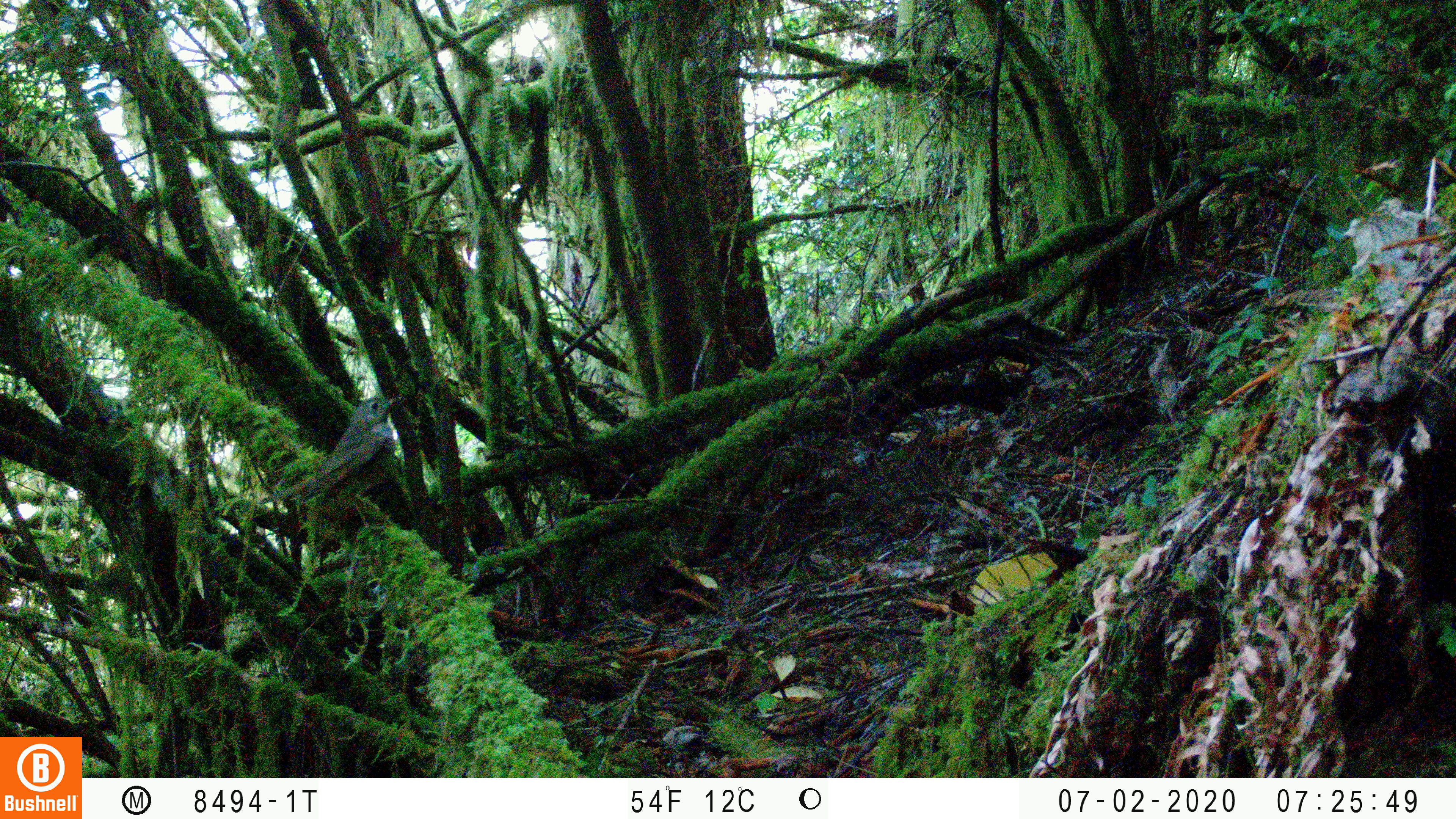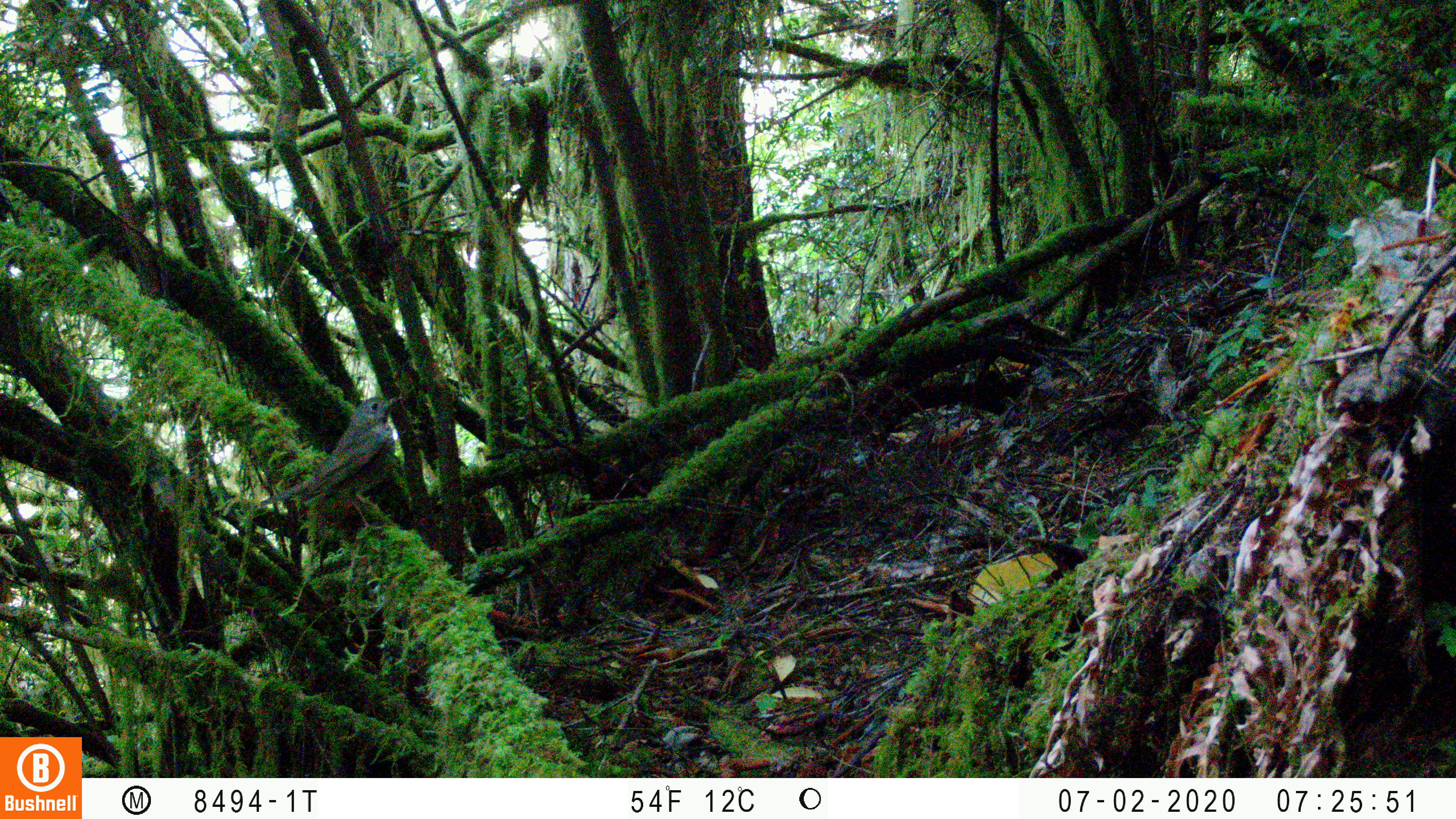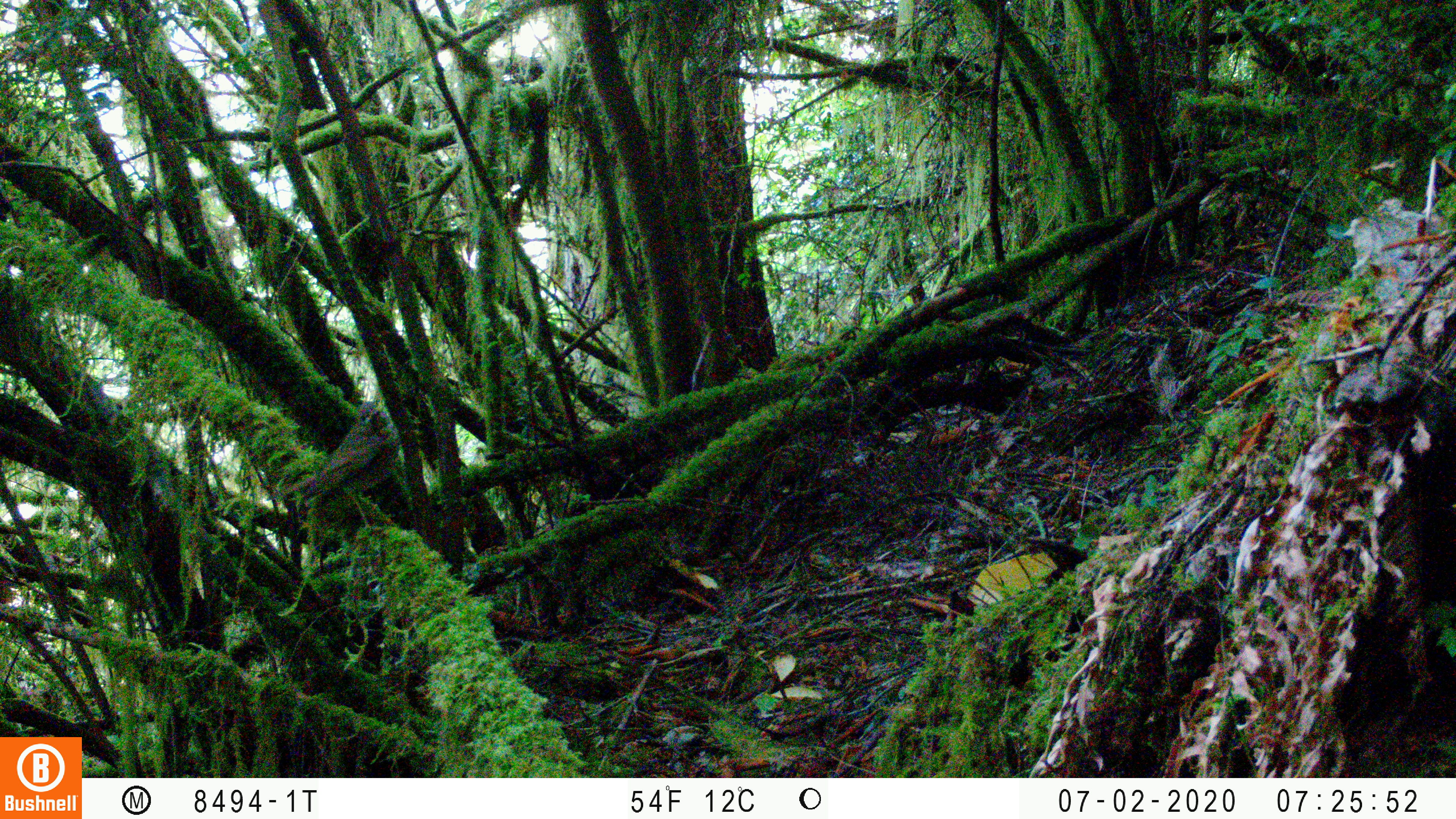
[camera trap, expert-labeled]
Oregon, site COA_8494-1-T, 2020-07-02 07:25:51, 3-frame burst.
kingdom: Animalia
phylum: Chordata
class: Aves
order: Passeriformes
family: Turdidae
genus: Catharus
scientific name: Catharus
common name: brown thrushes and nightingale-thrushes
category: catharus species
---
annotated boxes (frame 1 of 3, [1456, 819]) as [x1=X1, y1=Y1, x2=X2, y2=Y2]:
catharus species: [x1=294, y1=388, x2=404, y2=518]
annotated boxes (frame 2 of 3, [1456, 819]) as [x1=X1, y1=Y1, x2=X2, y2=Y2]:
catharus species: [x1=283, y1=393, x2=396, y2=517]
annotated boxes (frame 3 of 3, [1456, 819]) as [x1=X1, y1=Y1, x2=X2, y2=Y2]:
catharus species: [x1=288, y1=401, x2=400, y2=521]